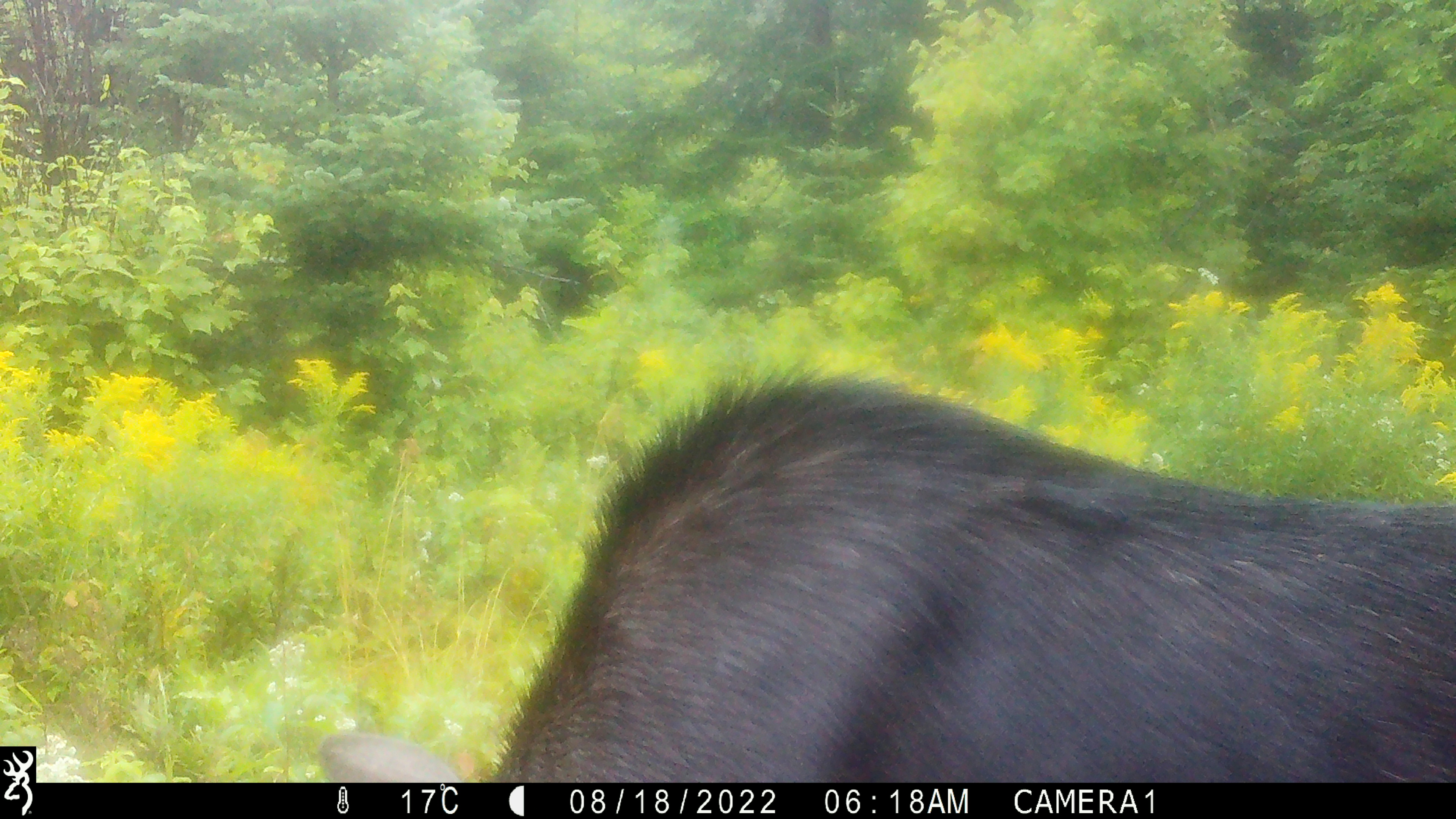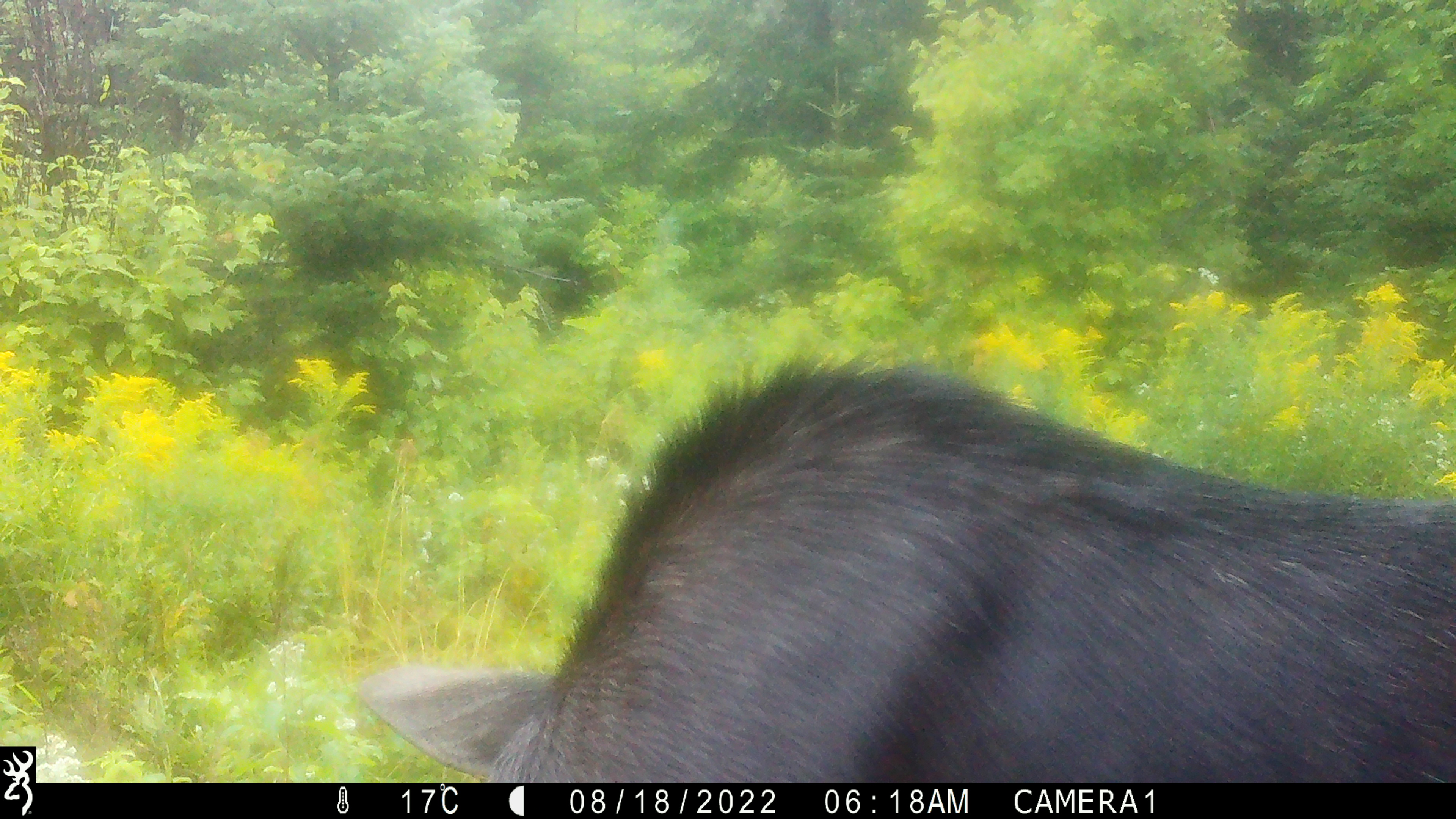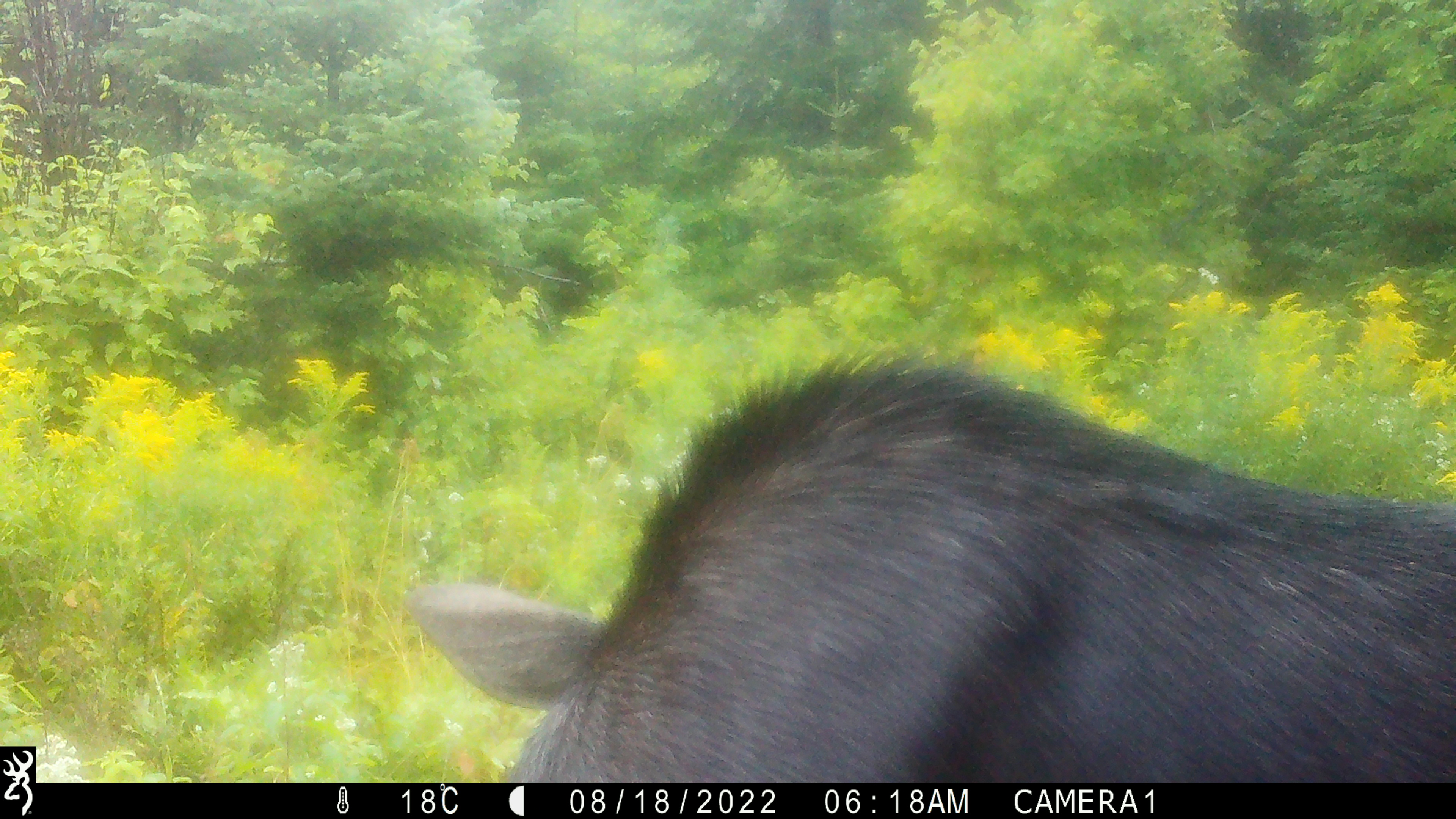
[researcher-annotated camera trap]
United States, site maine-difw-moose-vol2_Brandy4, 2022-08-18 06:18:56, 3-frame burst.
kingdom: Animalia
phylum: Chordata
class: Mammalia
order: Artiodactyla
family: Cervidae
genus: Alces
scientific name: Alces alces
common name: moose